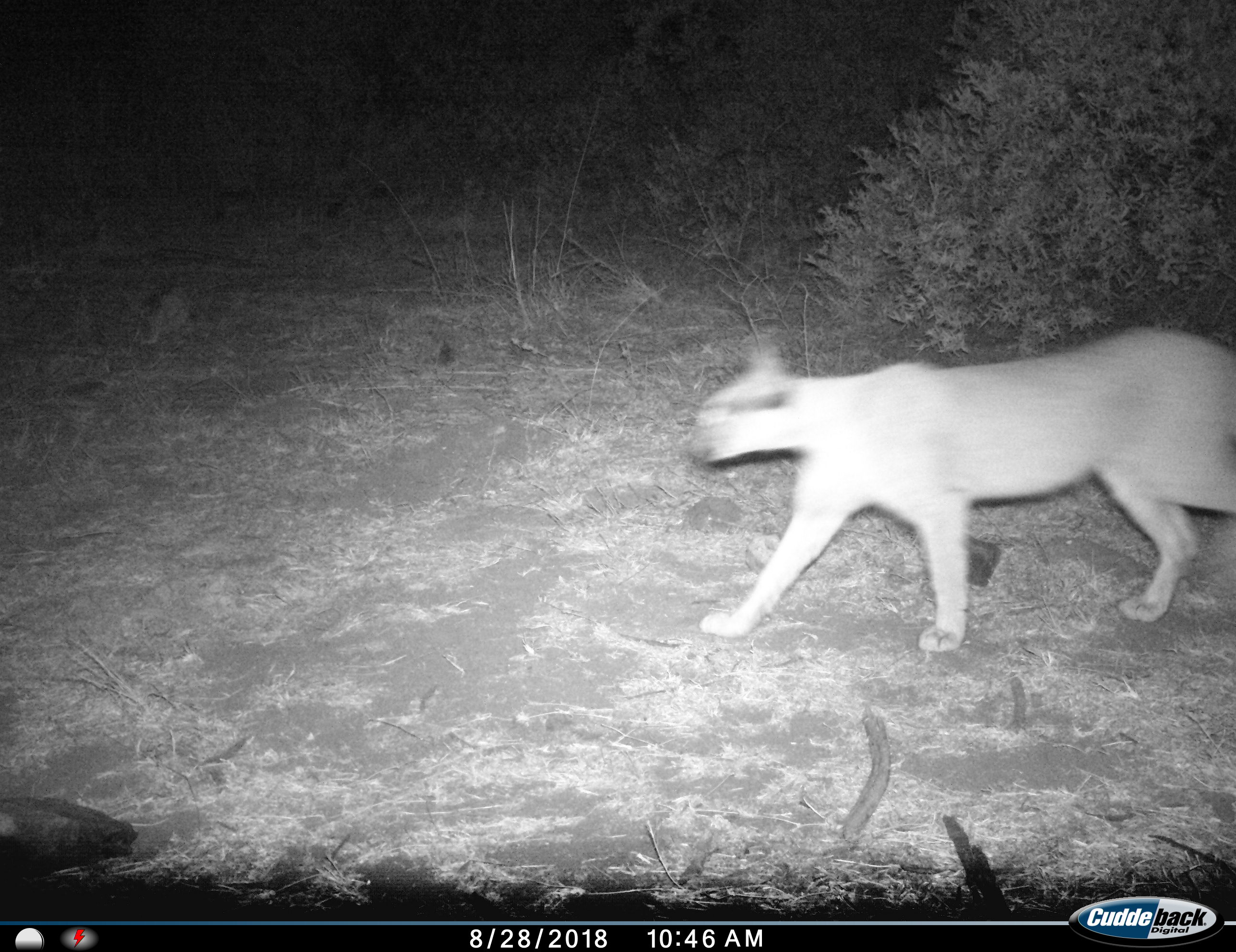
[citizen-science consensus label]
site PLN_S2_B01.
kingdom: Animalia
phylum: Chordata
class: Mammalia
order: Carnivora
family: Felidae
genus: Caracal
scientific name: Caracal caracal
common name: caracal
Caracal (Caracal caracal), count 1. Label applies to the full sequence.